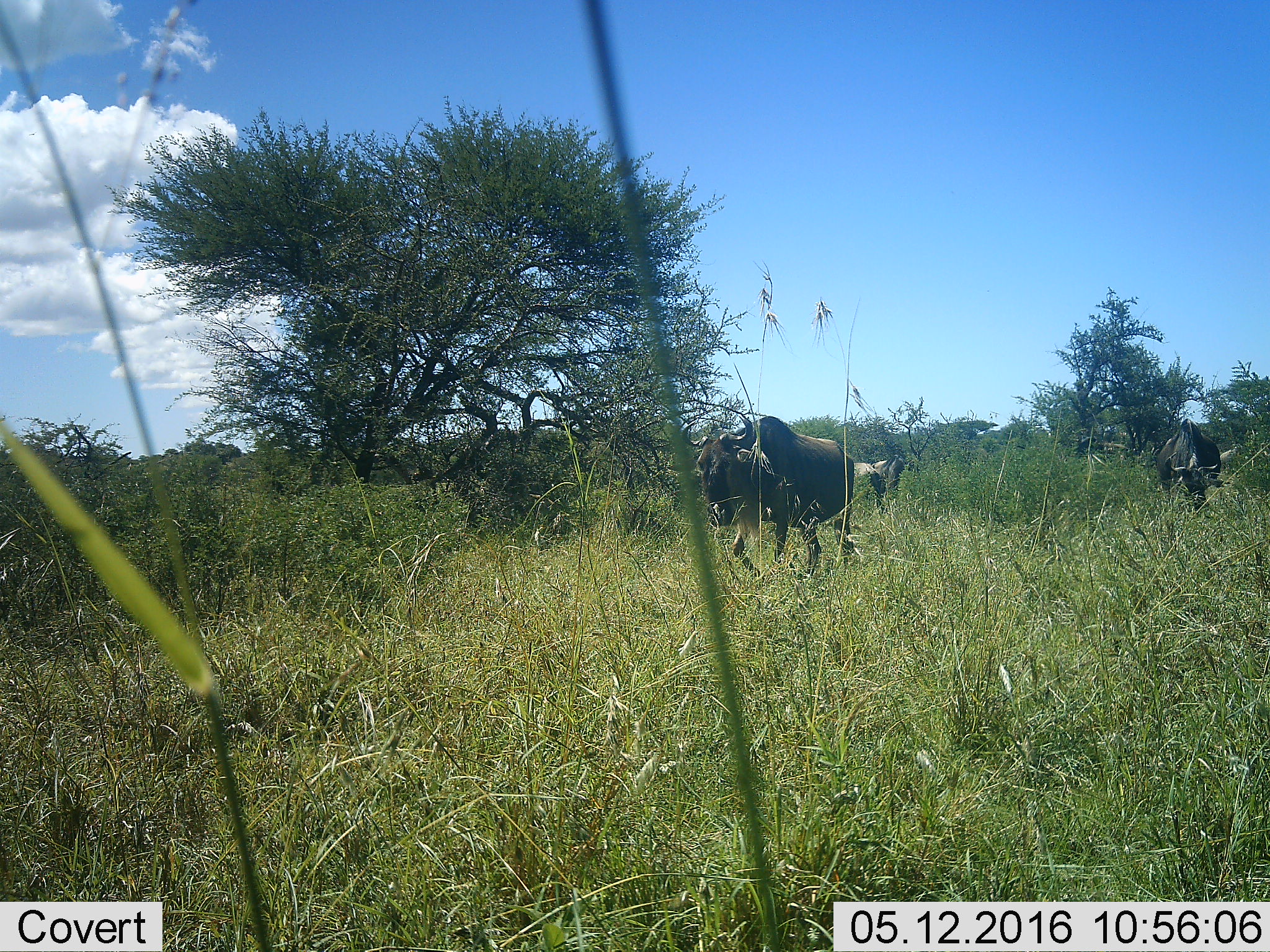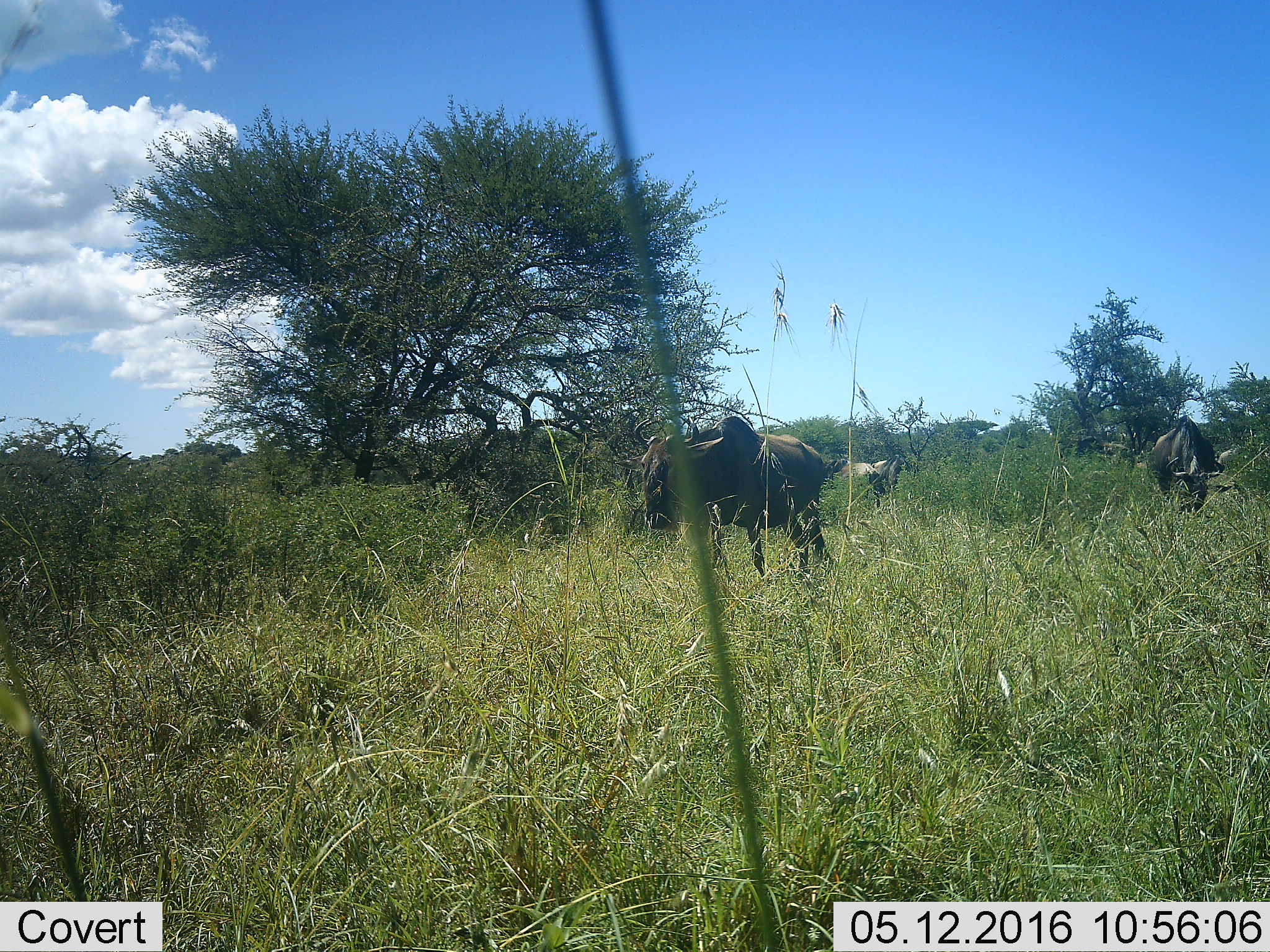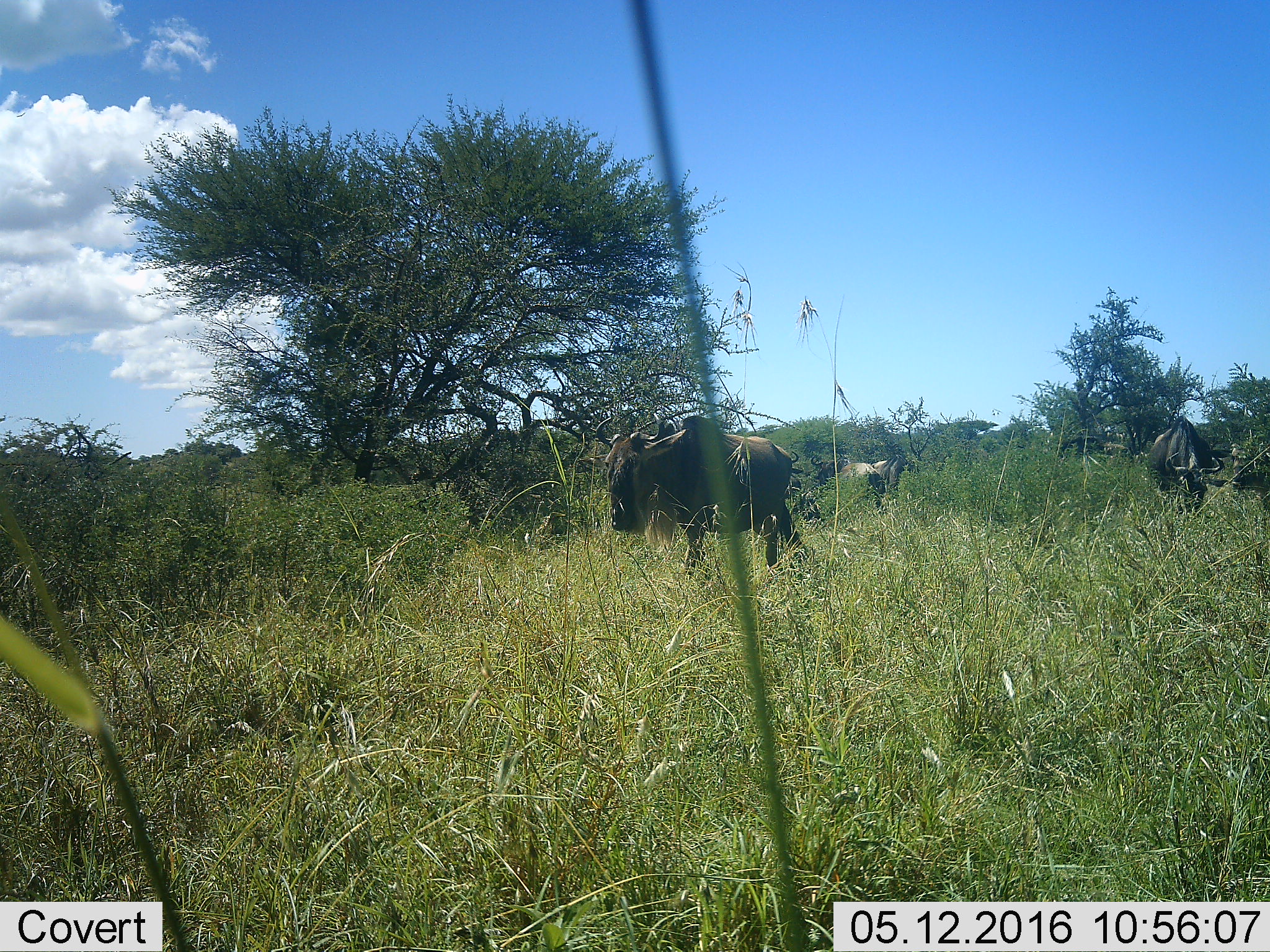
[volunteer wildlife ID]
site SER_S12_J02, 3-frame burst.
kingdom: Animalia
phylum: Chordata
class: Mammalia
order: Artiodactyla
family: Bovidae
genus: Connochaetes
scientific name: Connochaetes taurinus taurinus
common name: blue wildebeest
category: wildebeestblue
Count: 5.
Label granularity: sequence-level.